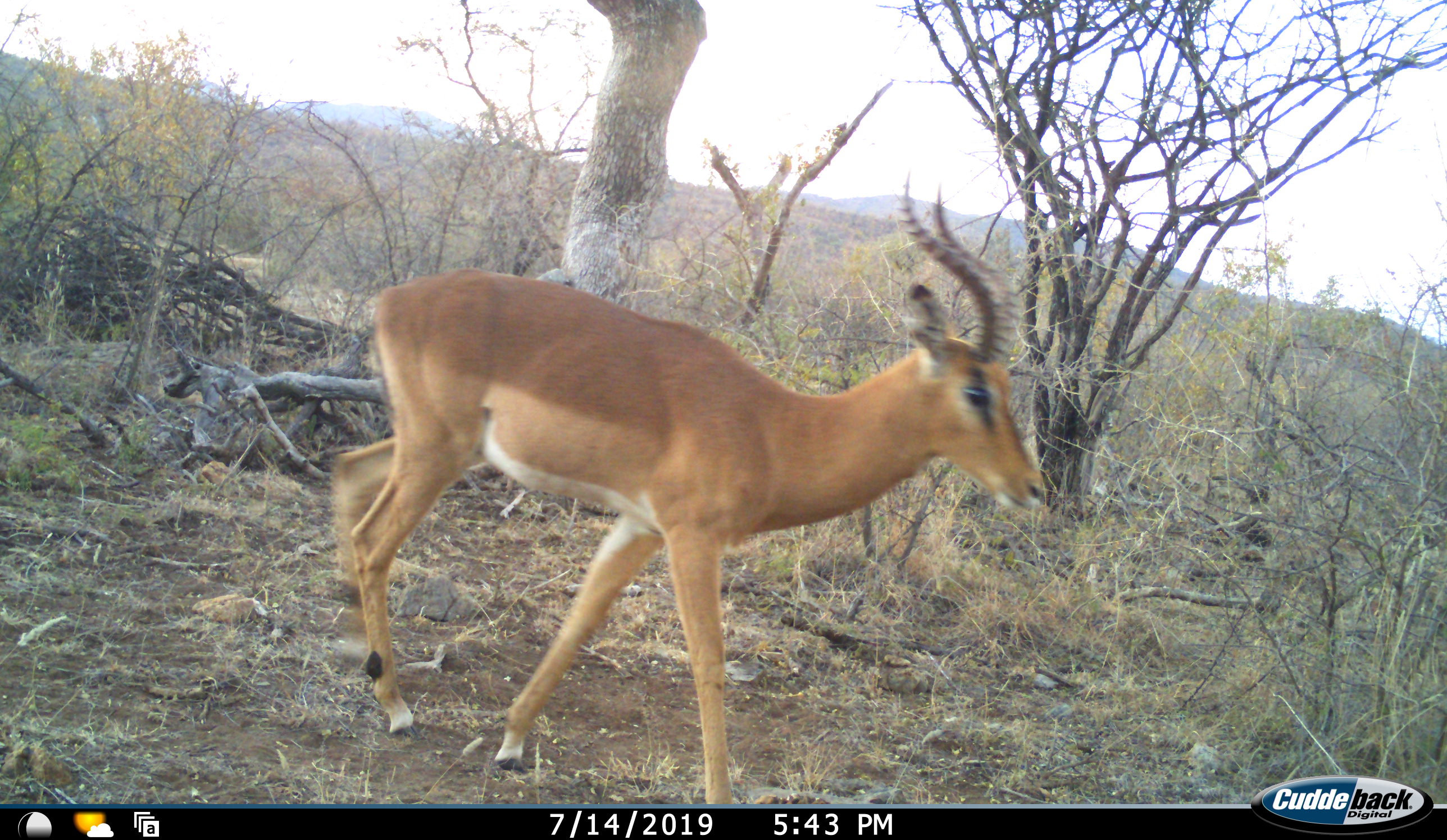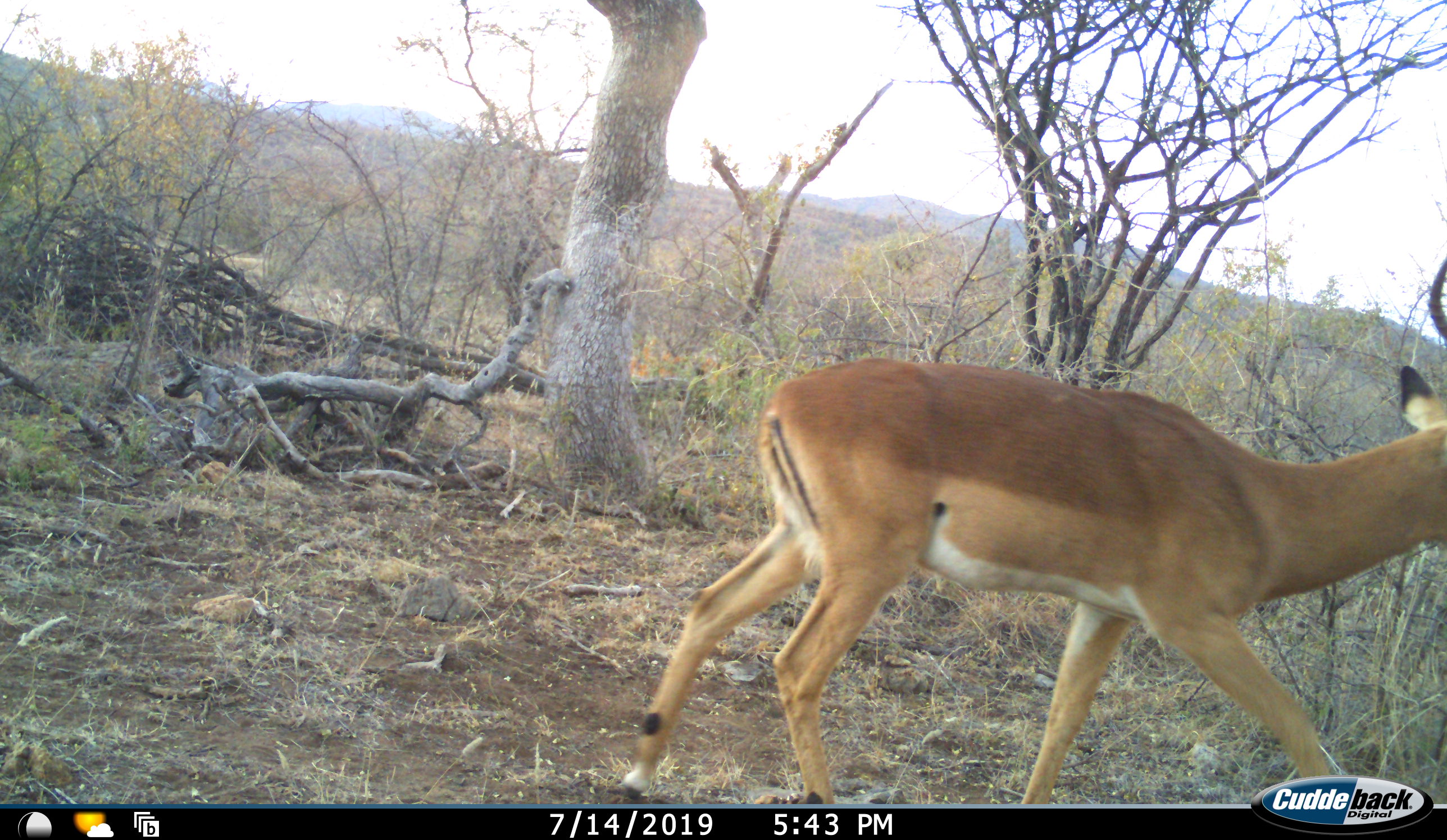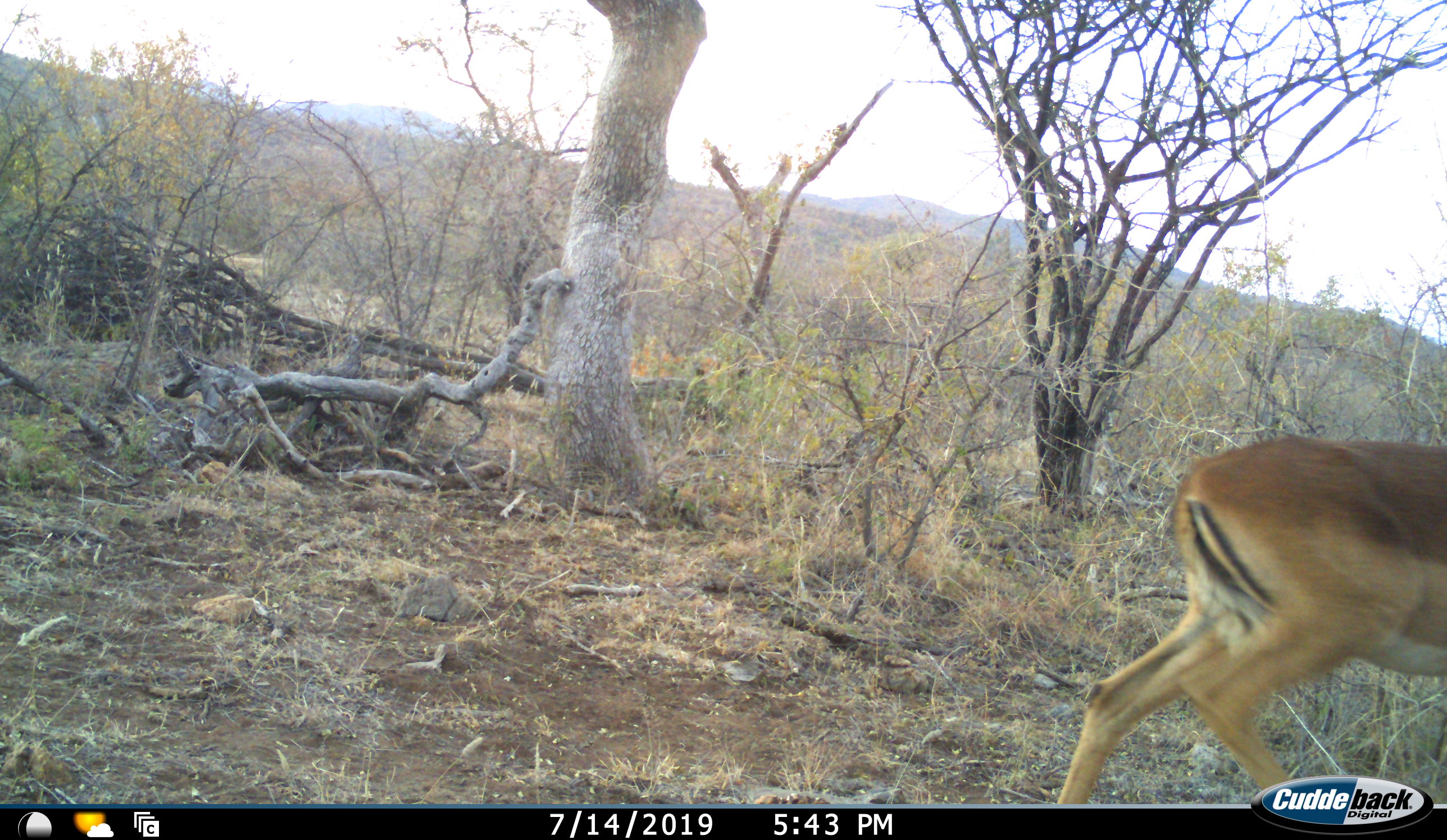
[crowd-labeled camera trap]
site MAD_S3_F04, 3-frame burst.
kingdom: Animalia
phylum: Chordata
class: Mammalia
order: Artiodactyla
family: Bovidae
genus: Aepyceros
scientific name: Aepyceros melampus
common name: impala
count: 1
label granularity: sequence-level